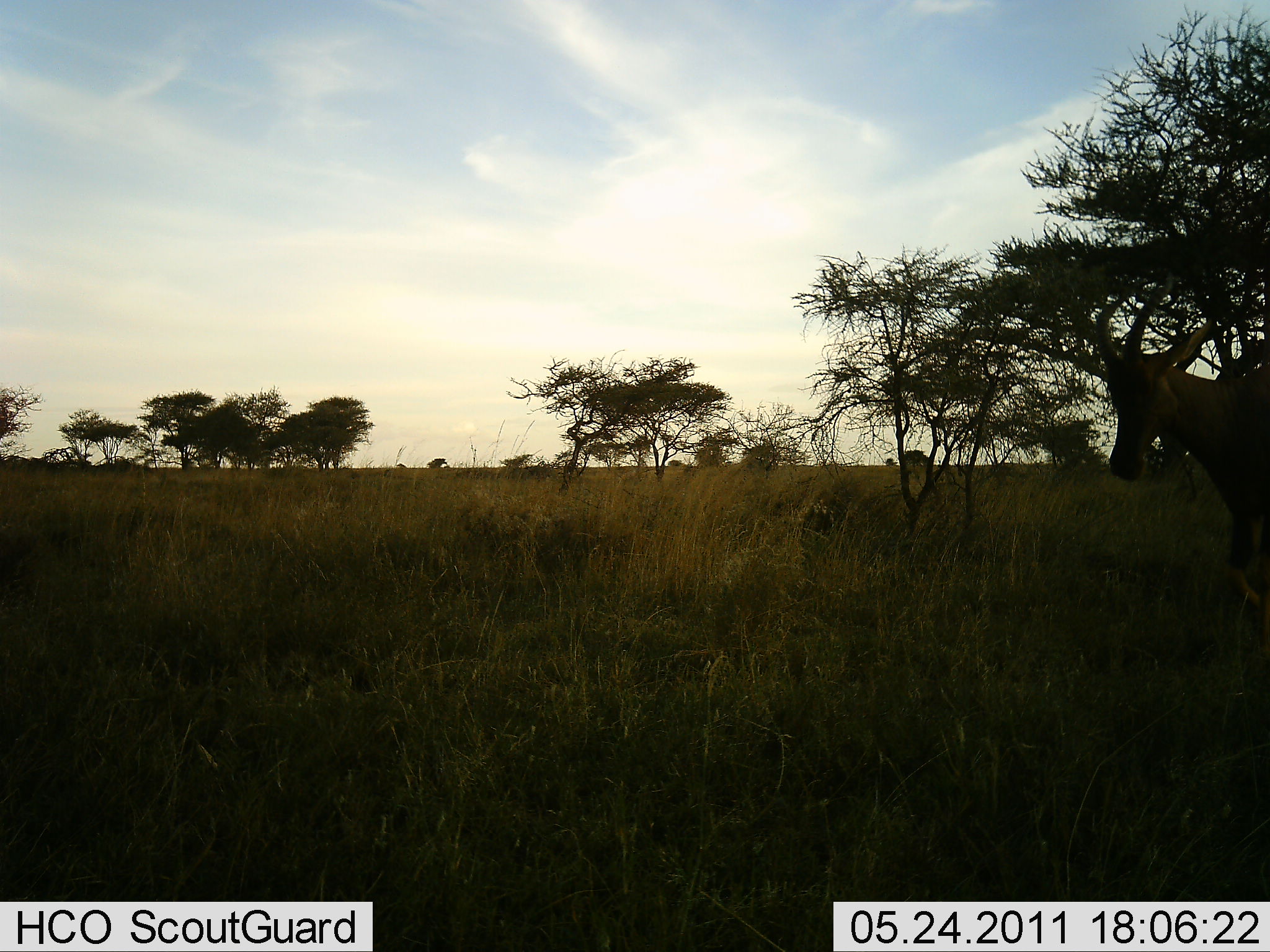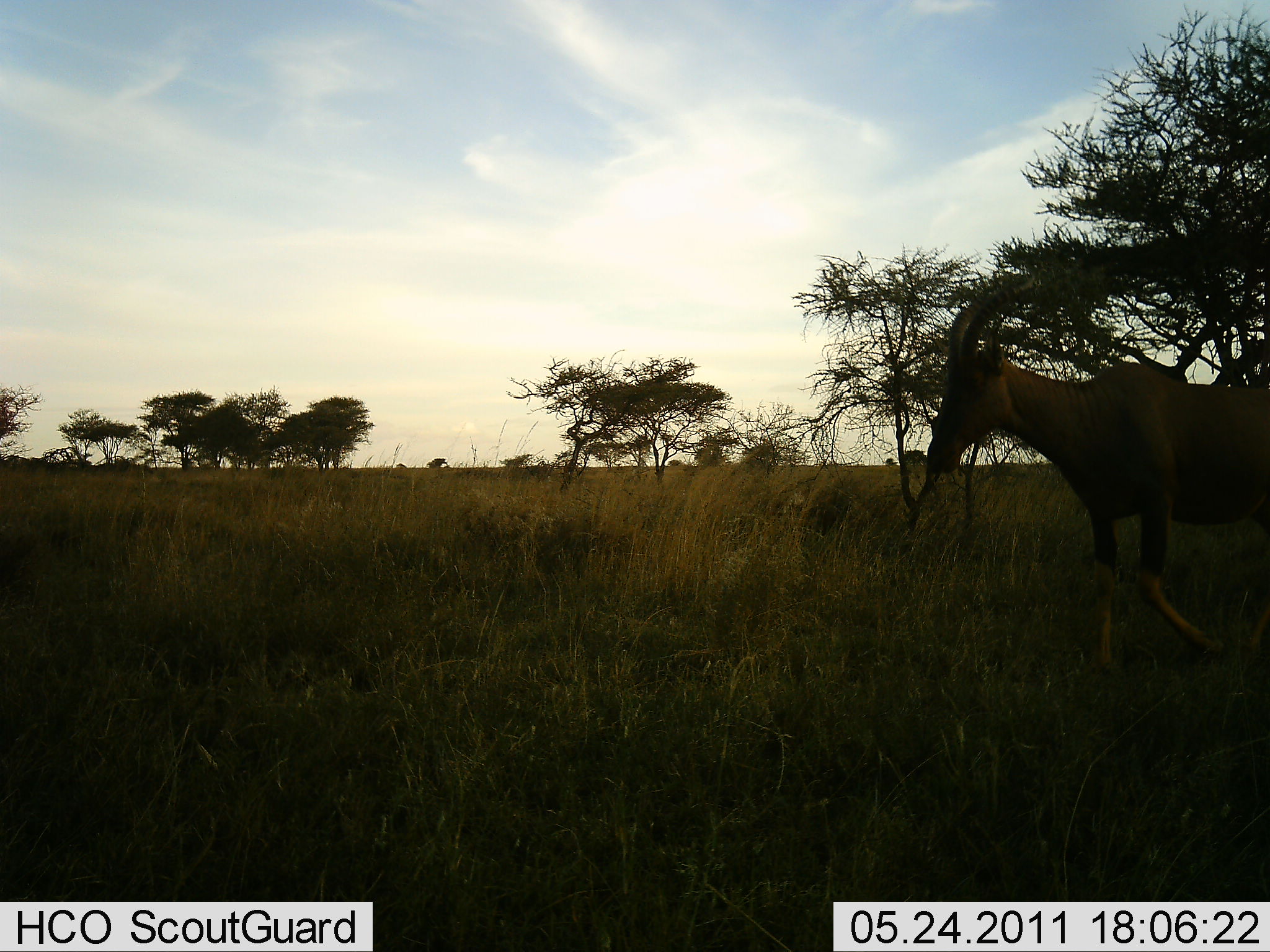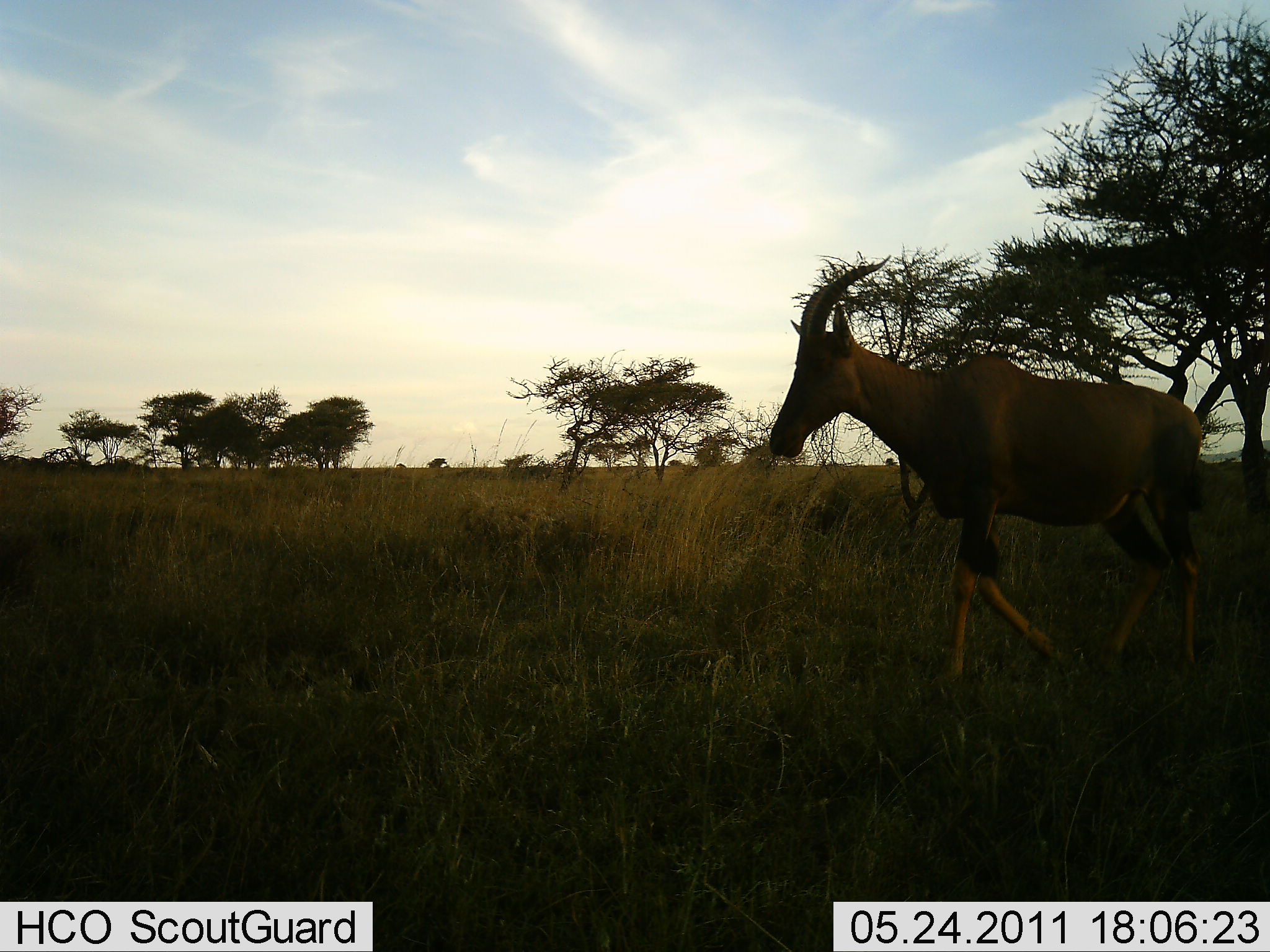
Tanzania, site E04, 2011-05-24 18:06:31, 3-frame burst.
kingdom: Animalia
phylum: Chordata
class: Mammalia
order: Artiodactyla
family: Bovidae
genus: Damaliscus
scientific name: Damaliscus lunatus jimela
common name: topi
Topi (Damaliscus lunatus jimela), count 1. Behavior (volunteer vote fractions): standing 0%, resting 0%, moving 100%, interacting 0%. Young present (vote fraction): 0%. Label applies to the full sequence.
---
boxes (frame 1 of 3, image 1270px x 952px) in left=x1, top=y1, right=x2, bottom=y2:
animal: left=1100, top=312, right=1269, bottom=570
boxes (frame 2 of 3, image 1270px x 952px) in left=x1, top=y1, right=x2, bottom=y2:
animal: left=930, top=276, right=1270, bottom=682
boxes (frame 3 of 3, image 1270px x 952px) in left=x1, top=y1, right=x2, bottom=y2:
animal: left=768, top=254, right=1212, bottom=691